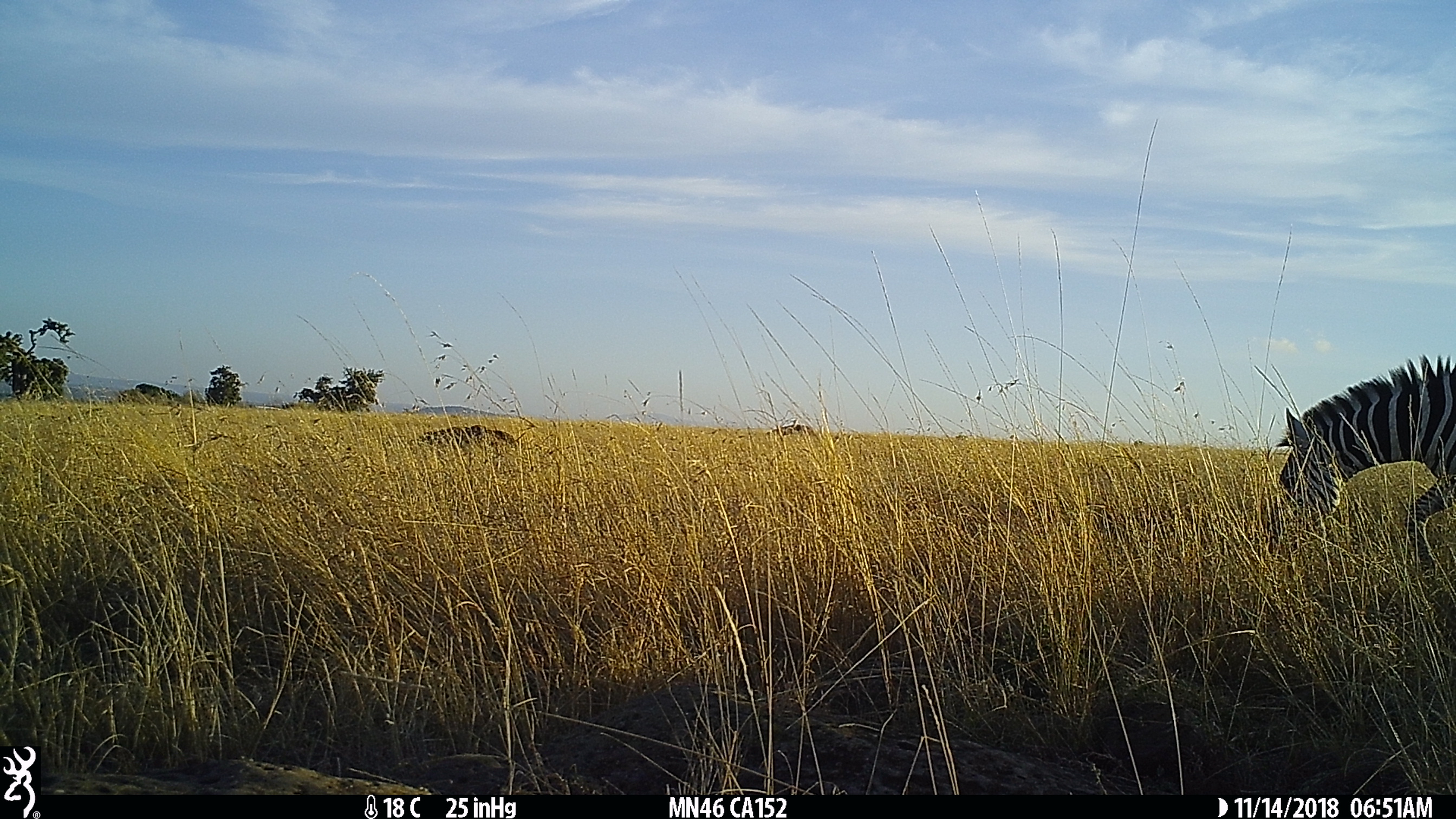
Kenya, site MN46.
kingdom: Animalia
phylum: Chordata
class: Mammalia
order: Perissodactyla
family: Equidae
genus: Equus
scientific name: Equus quagga burchellii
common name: burchell's zebra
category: zebra